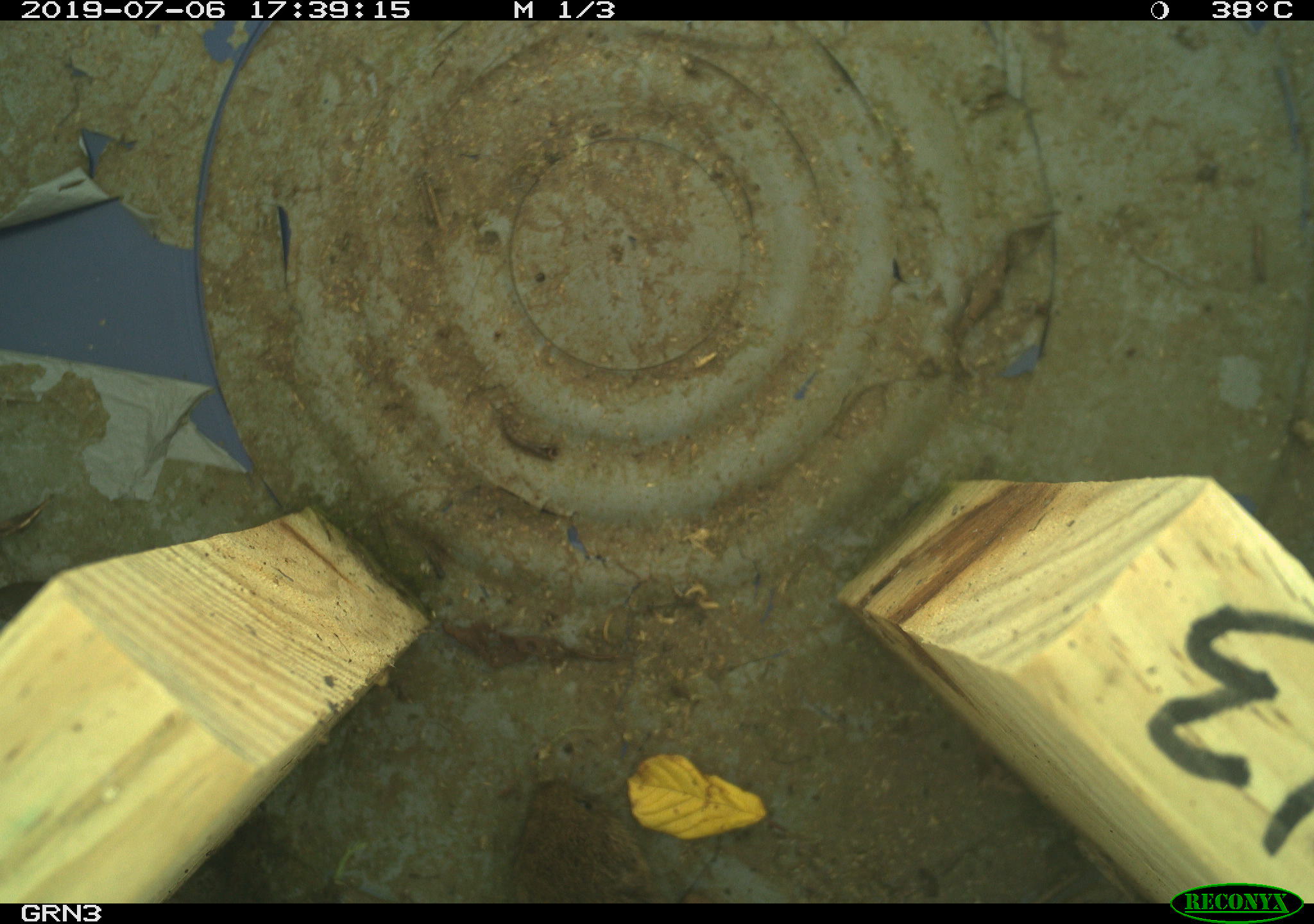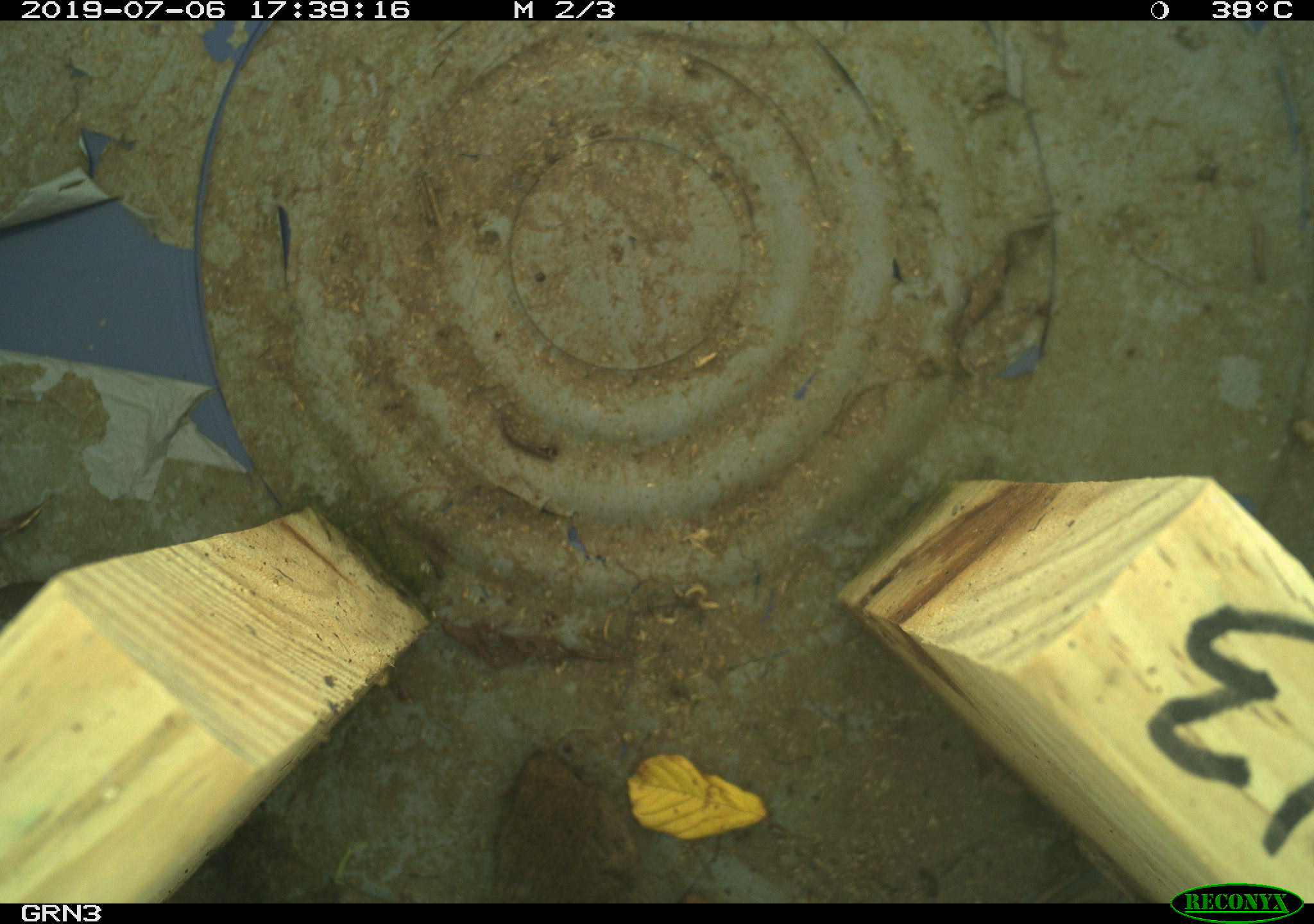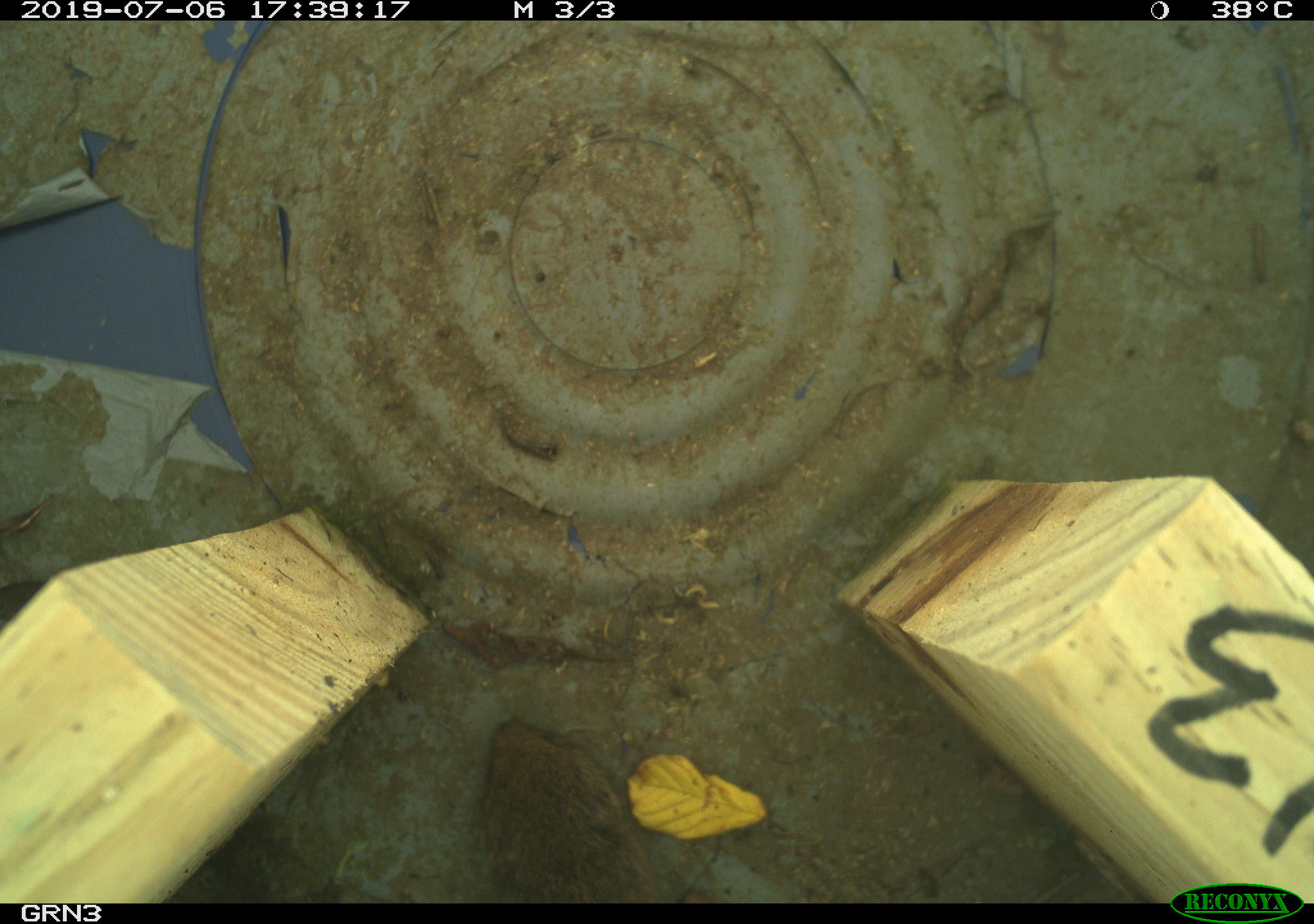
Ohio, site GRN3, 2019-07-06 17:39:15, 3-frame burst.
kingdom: Animalia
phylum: Chordata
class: Mammalia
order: Rodentia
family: Cricetidae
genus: Microtus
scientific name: Microtus pennsylvanicus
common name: meadow vole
Meadow vole (Microtus pennsylvanicus).